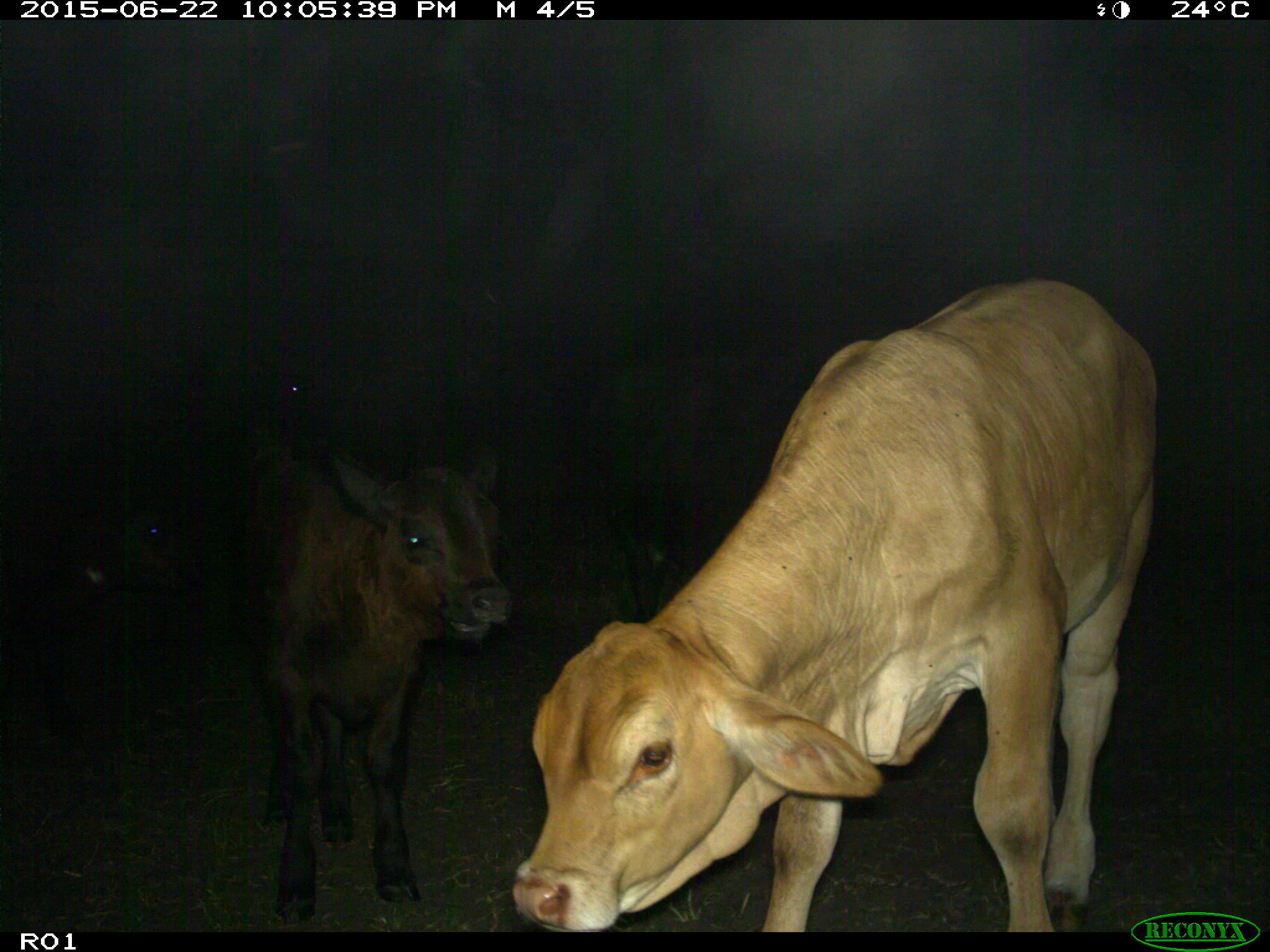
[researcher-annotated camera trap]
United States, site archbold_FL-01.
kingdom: Animalia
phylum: Chordata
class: Mammalia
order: Artiodactyla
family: Bovidae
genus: Bos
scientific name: Bos taurus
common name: domestic cow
Bos taurus (domestic cow).